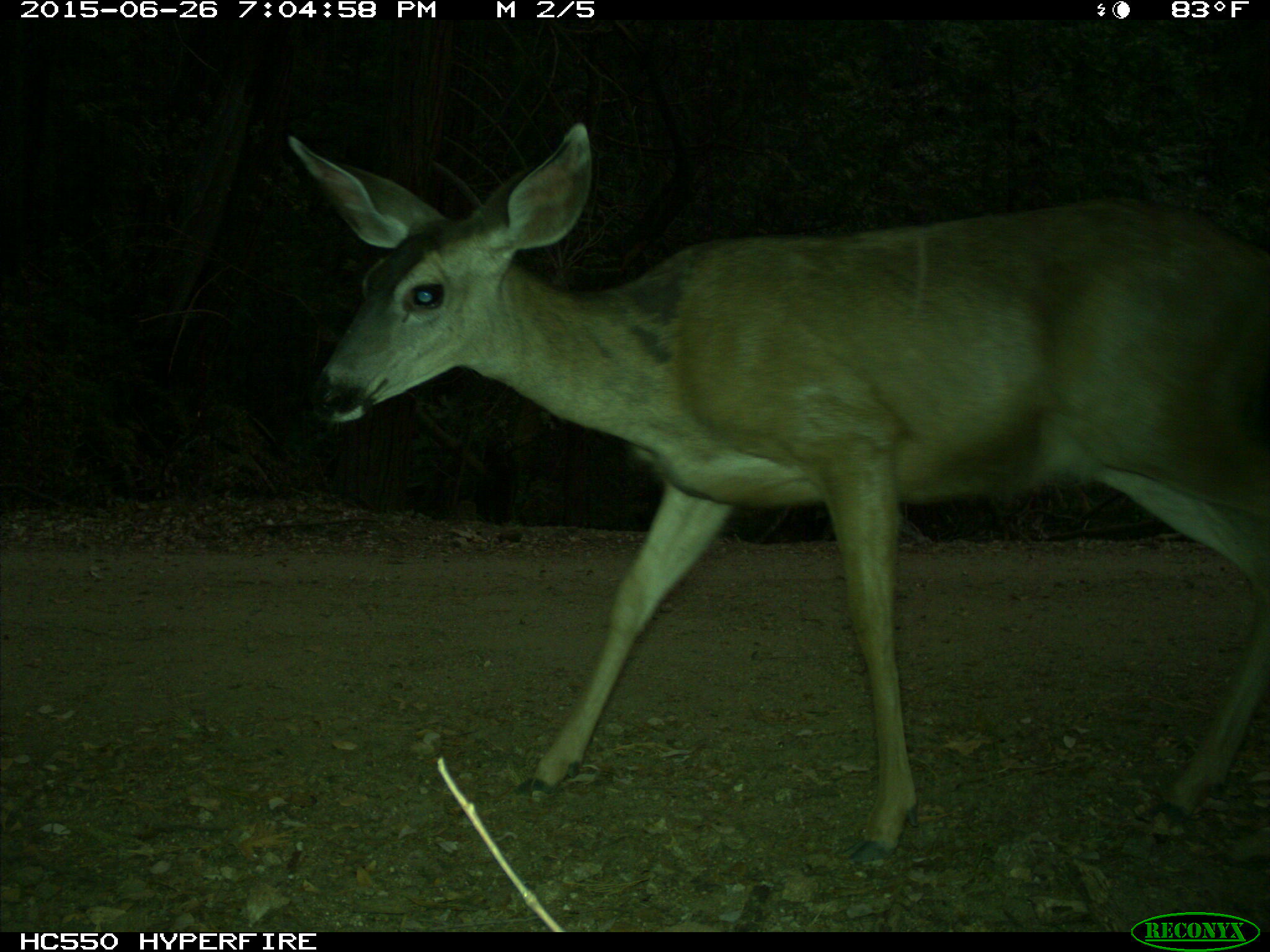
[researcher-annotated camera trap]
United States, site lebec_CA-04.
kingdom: Animalia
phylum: Chordata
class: Mammalia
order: Artiodactyla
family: Cervidae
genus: Odocoileus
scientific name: Odocoileus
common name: deer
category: unidentified deer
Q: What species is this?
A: Unidentified deer (deer) (Odocoileus).